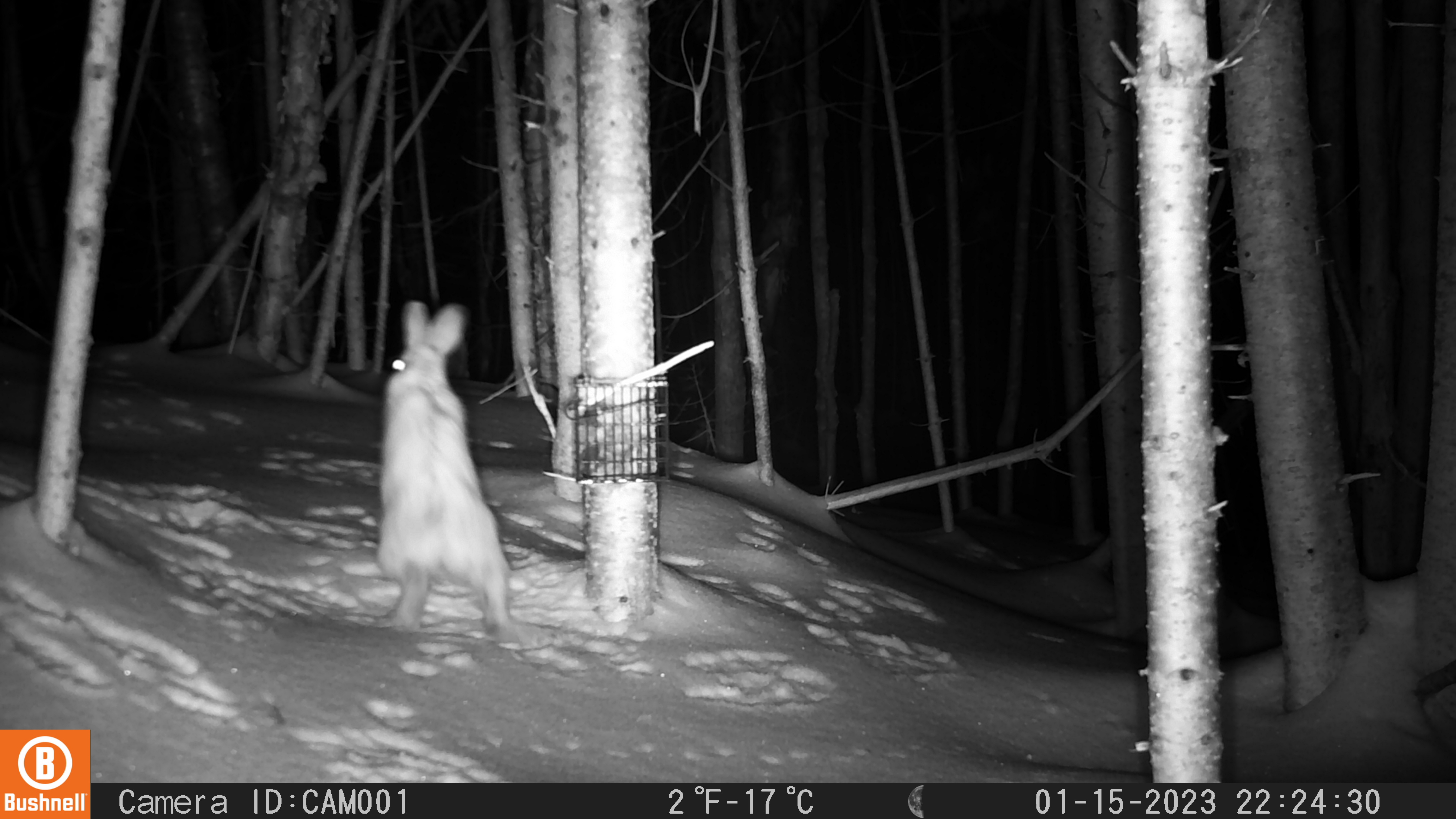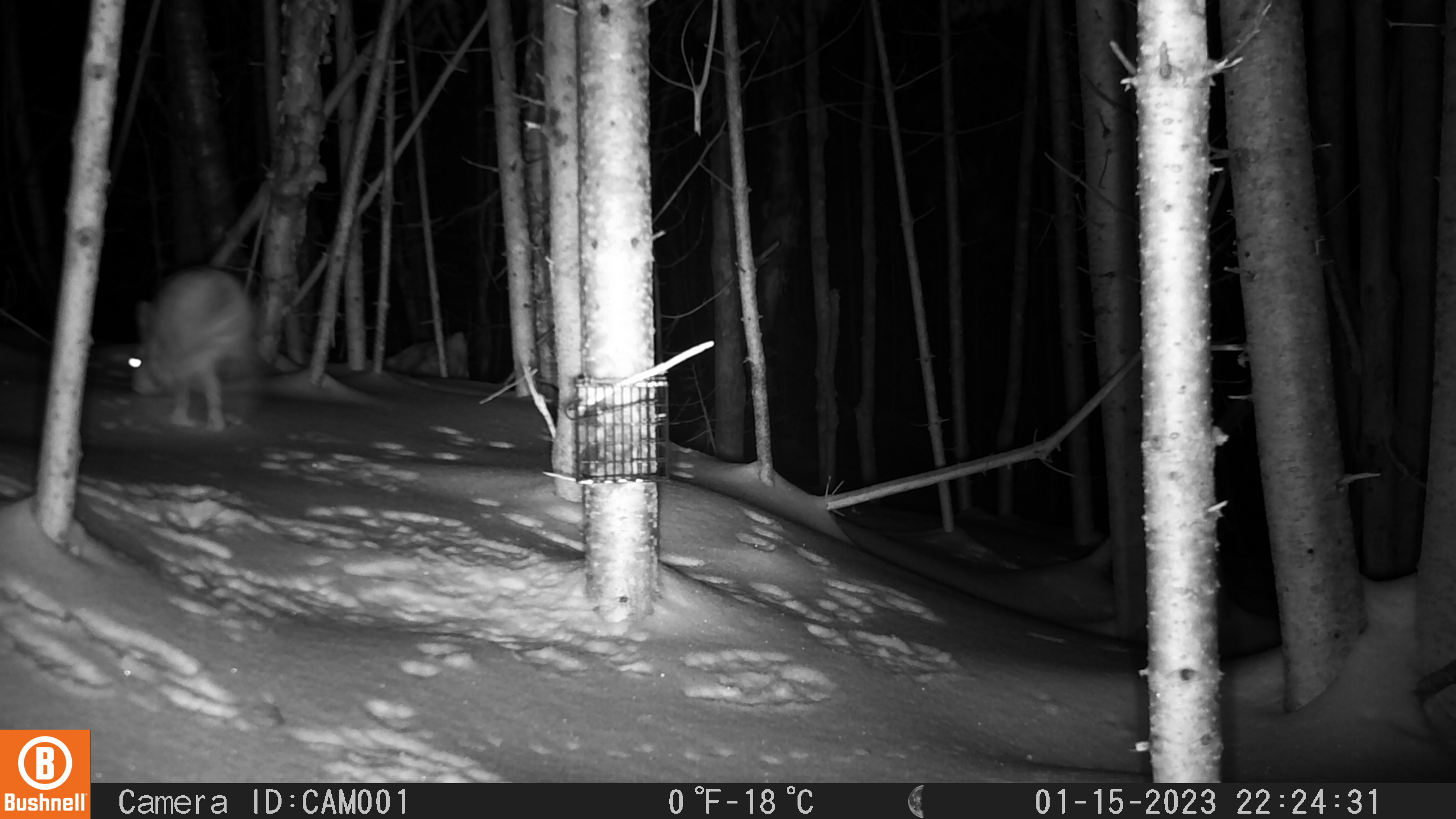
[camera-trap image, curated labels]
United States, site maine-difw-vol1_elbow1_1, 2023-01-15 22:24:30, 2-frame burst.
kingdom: Animalia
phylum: Chordata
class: Mammalia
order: Lagomorpha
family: Leporidae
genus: Lepus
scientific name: Lepus americanus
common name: snowshoe hare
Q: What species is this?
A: Snowshoe hare (Lepus americanus).